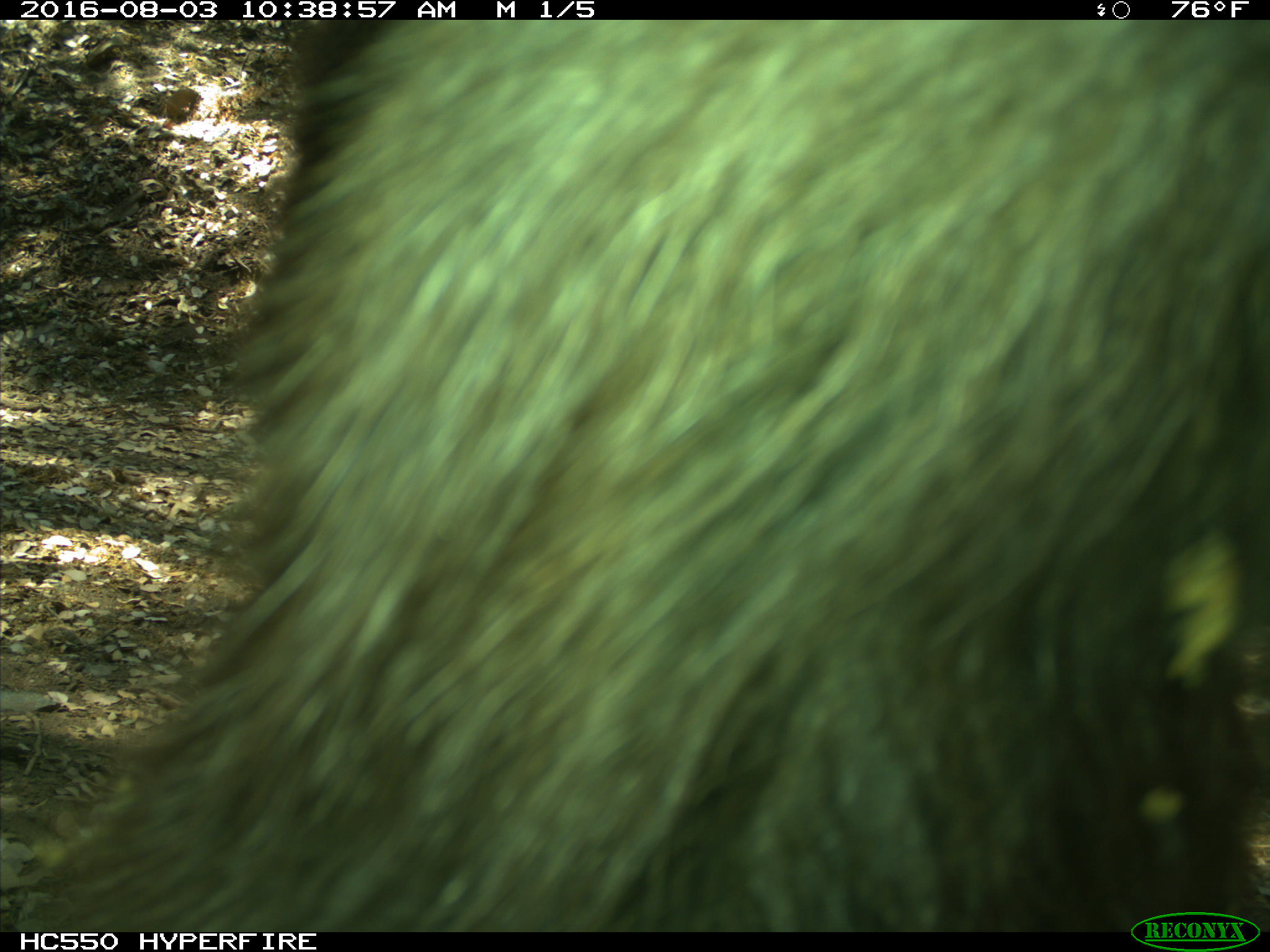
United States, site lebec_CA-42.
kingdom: Animalia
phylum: Chordata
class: Mammalia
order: Carnivora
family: Ursidae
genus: Ursus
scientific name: Ursus americanus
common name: american black bear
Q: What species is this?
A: Ursus americanus (american black bear).